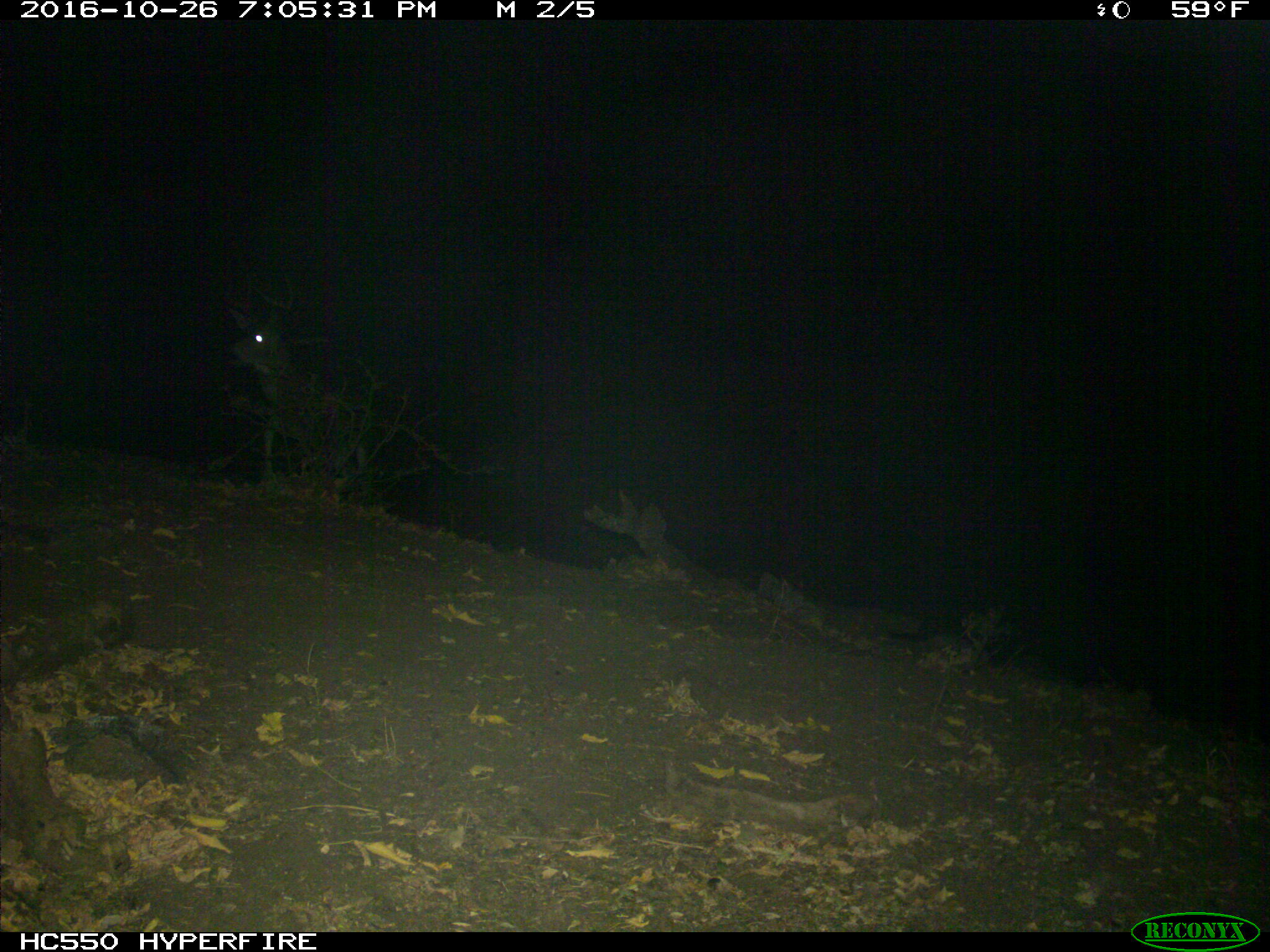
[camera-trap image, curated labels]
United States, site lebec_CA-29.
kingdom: Animalia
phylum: Chordata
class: Mammalia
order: Artiodactyla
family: Cervidae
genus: Odocoileus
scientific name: Odocoileus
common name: deer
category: unidentified deer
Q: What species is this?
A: Unidentified deer (deer) (Odocoileus).